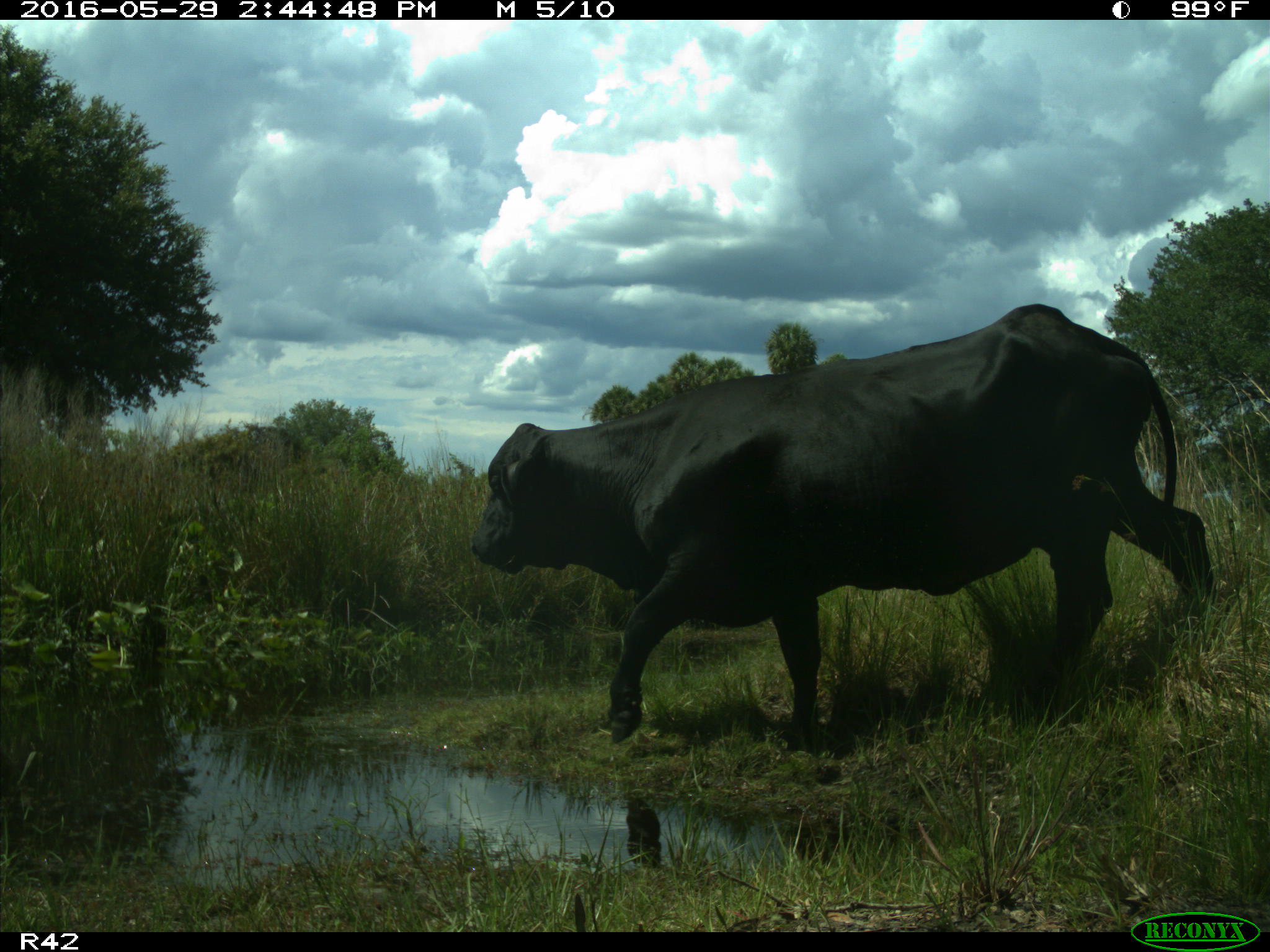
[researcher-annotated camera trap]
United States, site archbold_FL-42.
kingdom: Animalia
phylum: Chordata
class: Mammalia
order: Artiodactyla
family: Bovidae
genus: Bos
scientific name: Bos taurus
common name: domestic cow